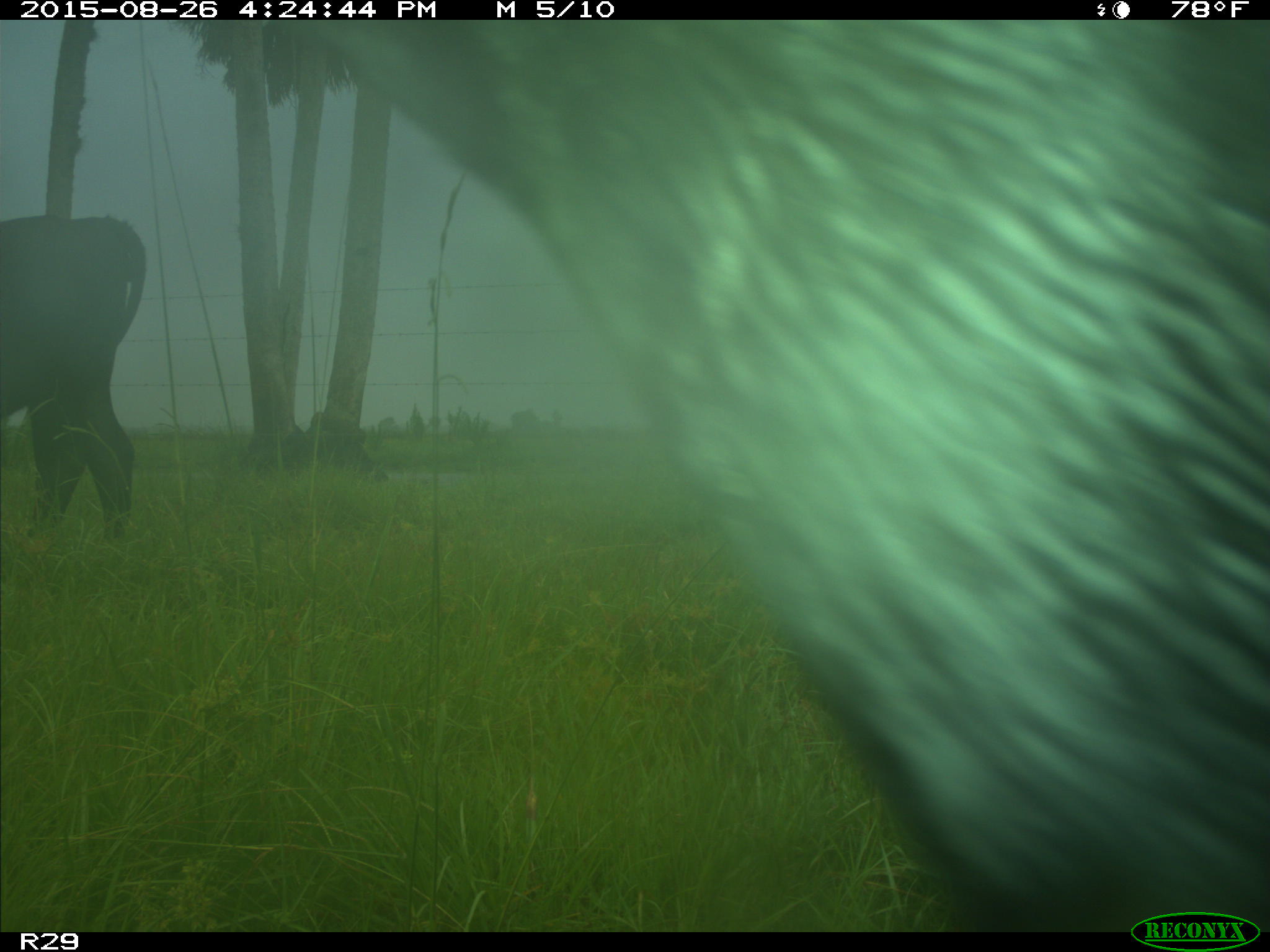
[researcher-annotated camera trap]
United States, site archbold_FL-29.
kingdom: Animalia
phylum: Chordata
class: Mammalia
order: Artiodactyla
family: Bovidae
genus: Bos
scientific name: Bos taurus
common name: domestic cow